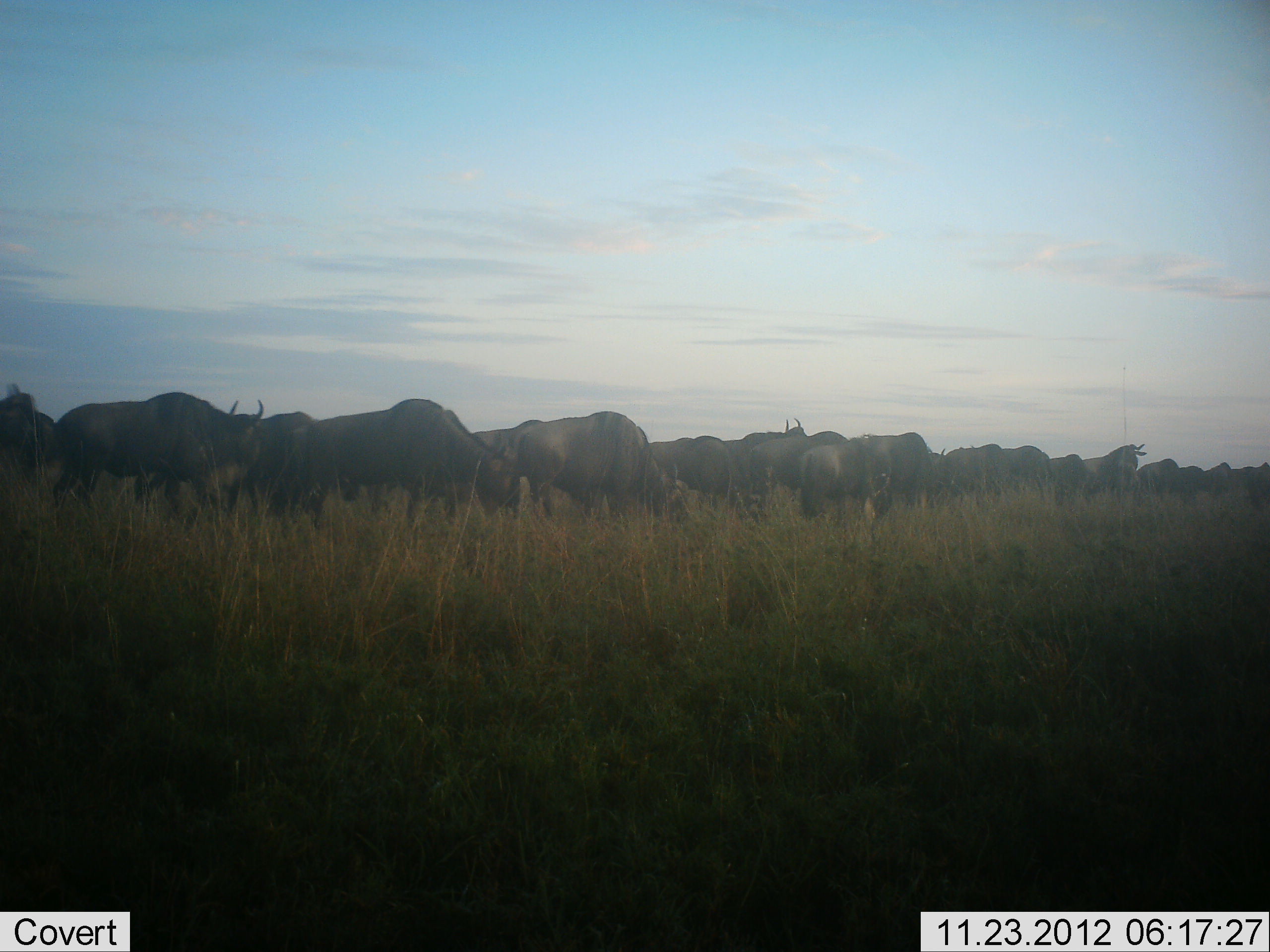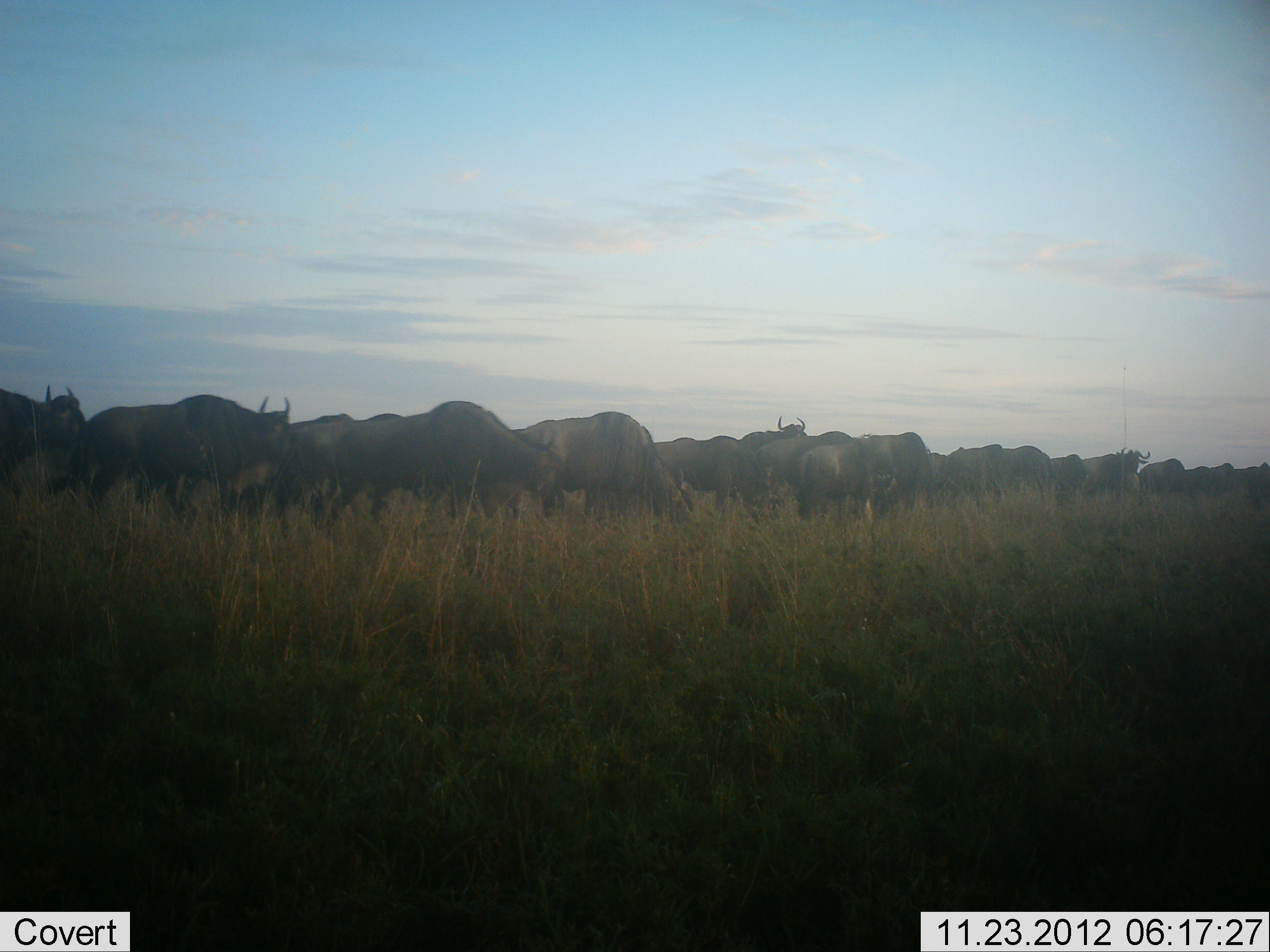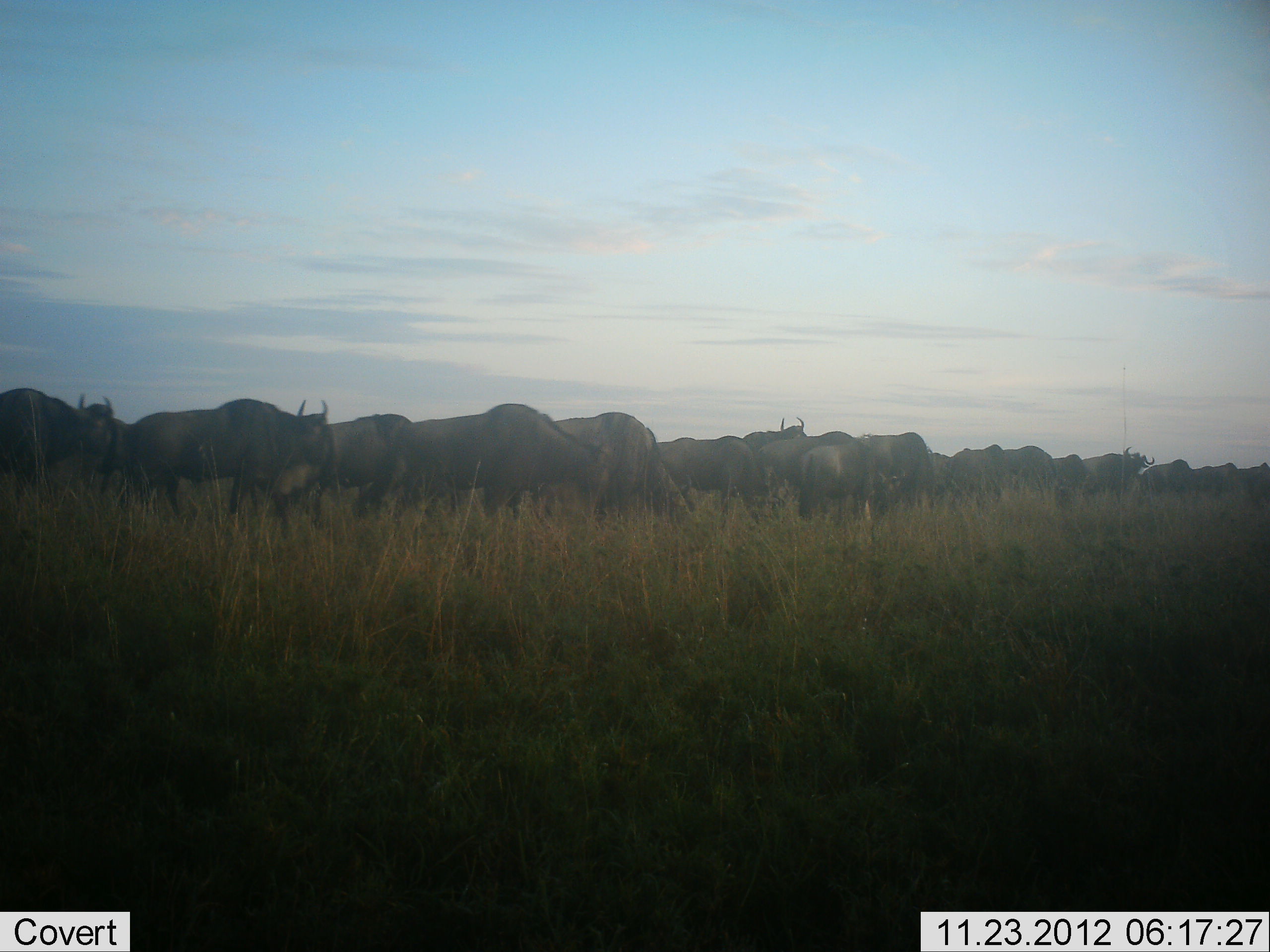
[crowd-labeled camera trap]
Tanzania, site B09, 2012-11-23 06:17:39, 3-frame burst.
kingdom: Animalia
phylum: Chordata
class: Mammalia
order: Artiodactyla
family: Bovidae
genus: Connochaetes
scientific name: Connochaetes taurinus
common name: blue wildebeest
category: wildebeest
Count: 11-50.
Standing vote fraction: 40%.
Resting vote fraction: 0%.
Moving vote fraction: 80%.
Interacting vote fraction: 0%.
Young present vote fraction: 0%.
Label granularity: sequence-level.